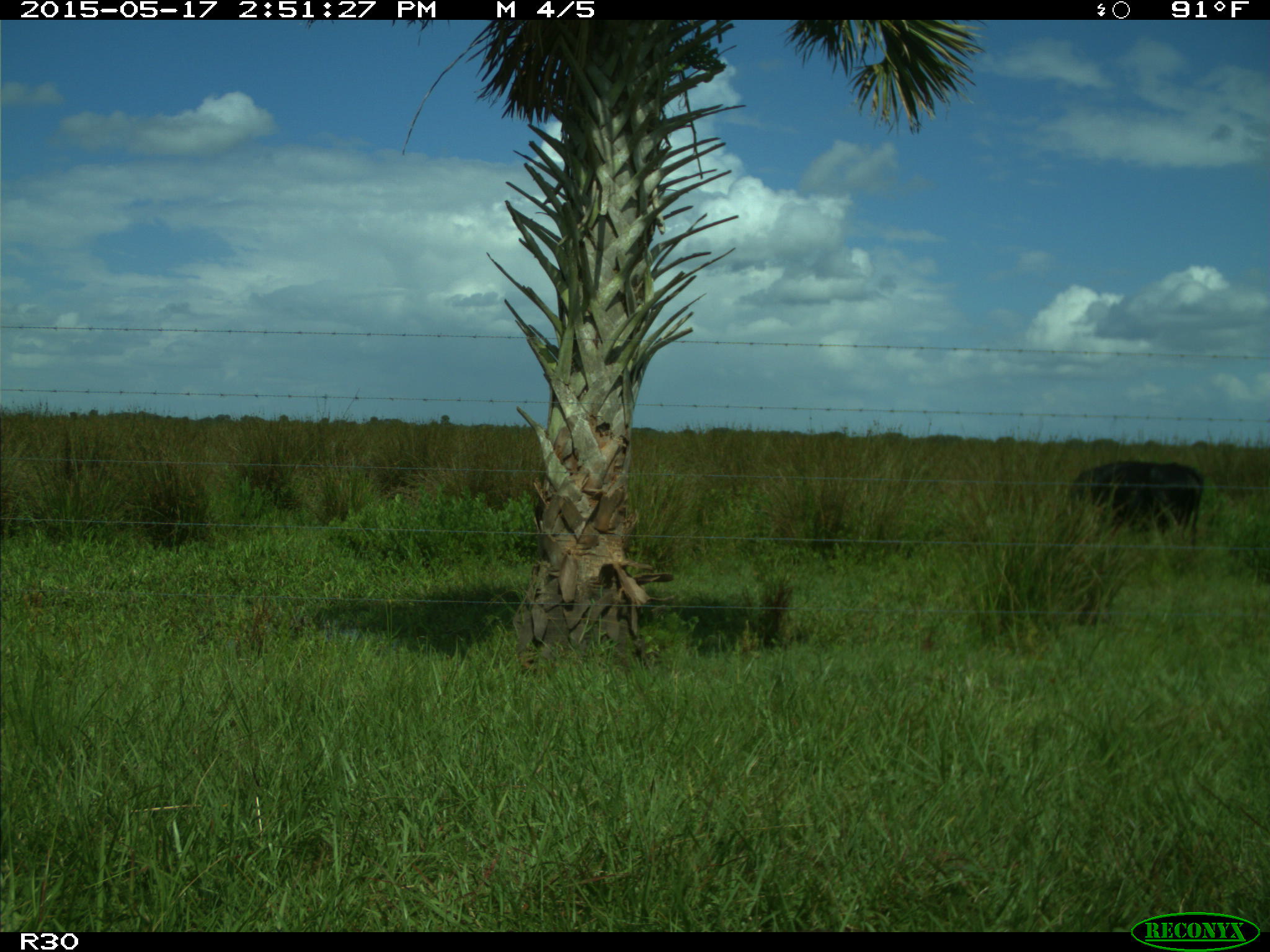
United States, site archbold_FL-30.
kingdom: Animalia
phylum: Chordata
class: Mammalia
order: Artiodactyla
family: Bovidae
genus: Bos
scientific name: Bos taurus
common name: domestic cow